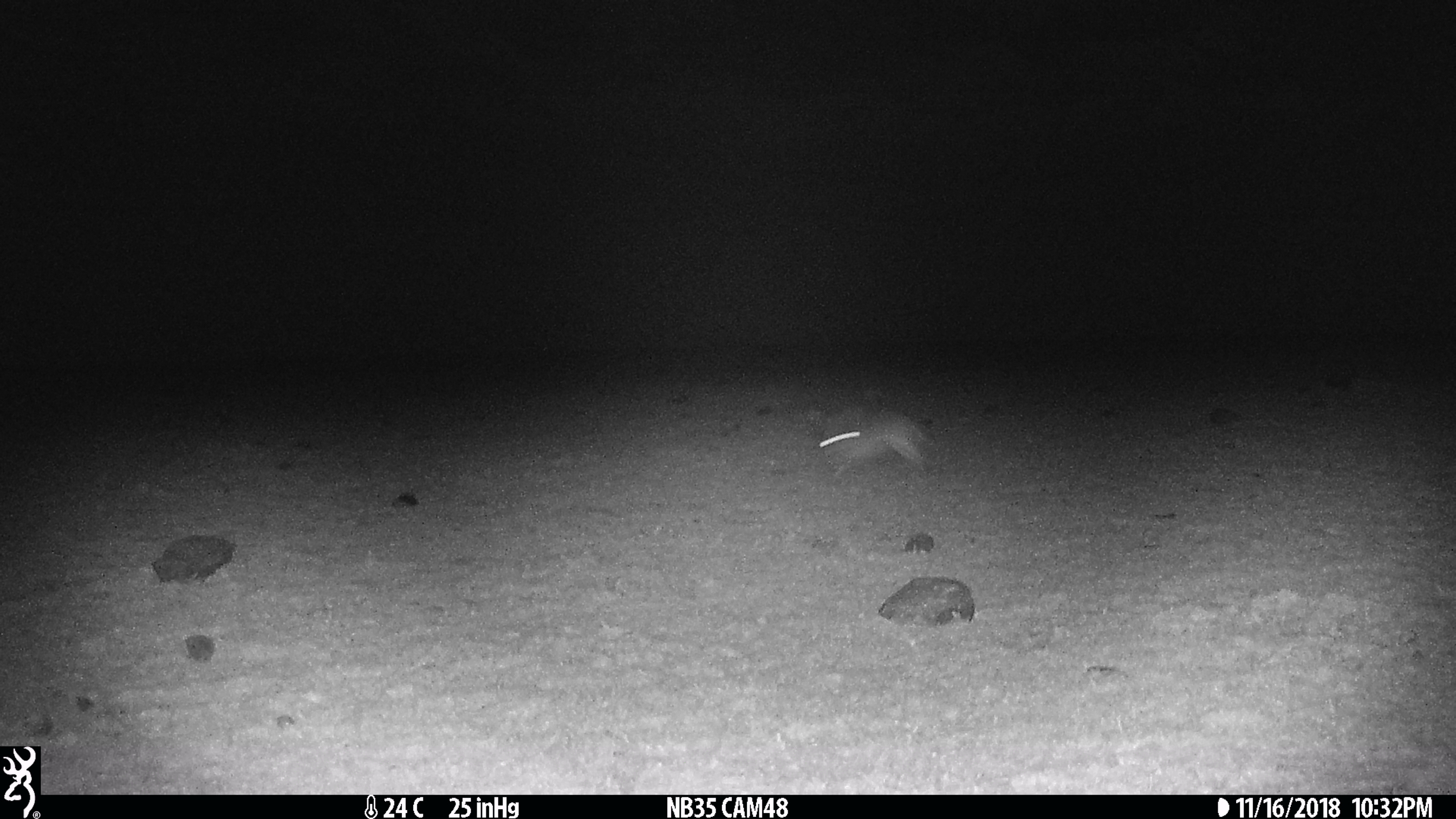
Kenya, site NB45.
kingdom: Animalia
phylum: Chordata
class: Mammalia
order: Lagomorpha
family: Leporidae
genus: Lepus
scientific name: Lepus capensis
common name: cape hare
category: hare